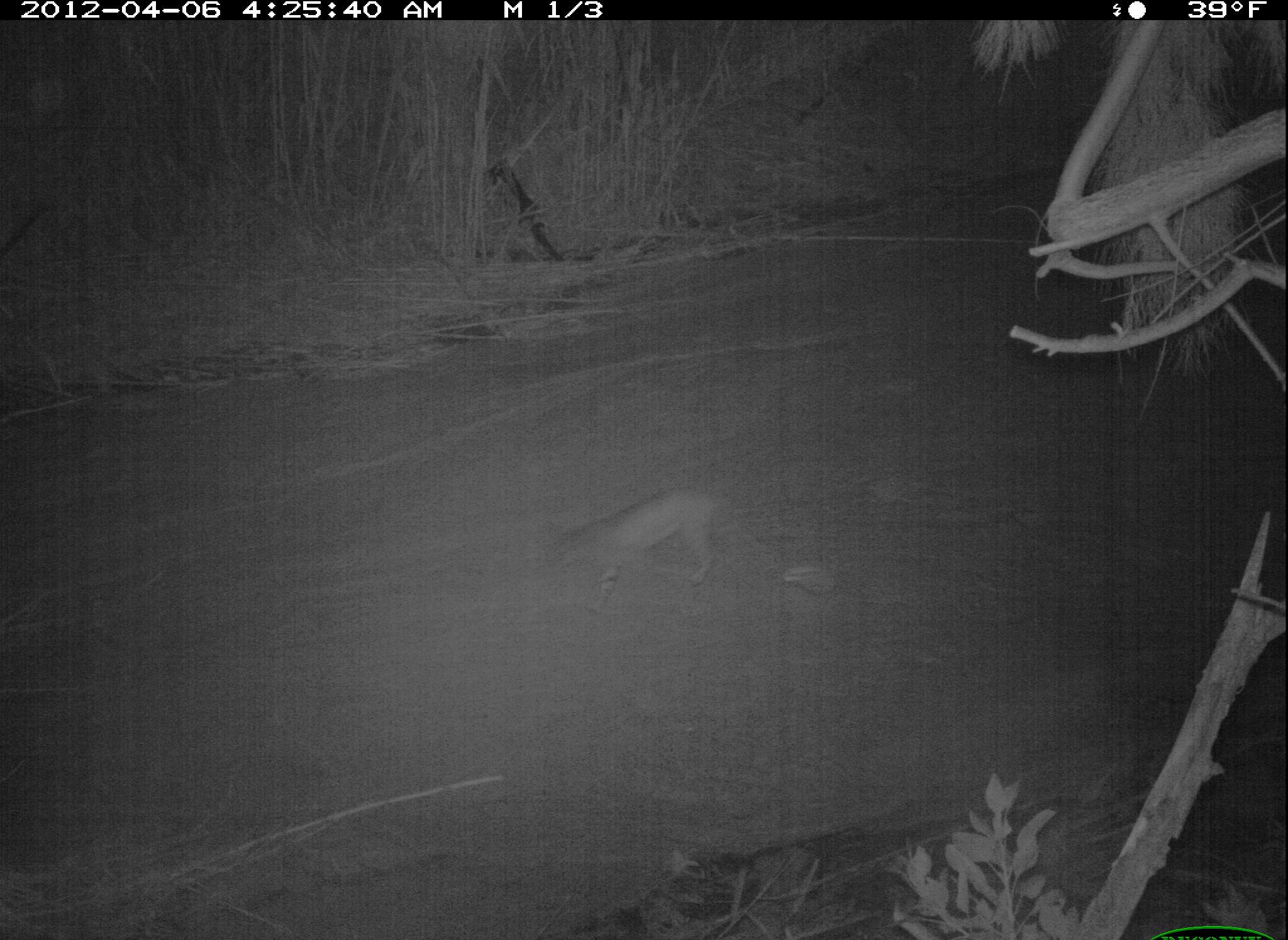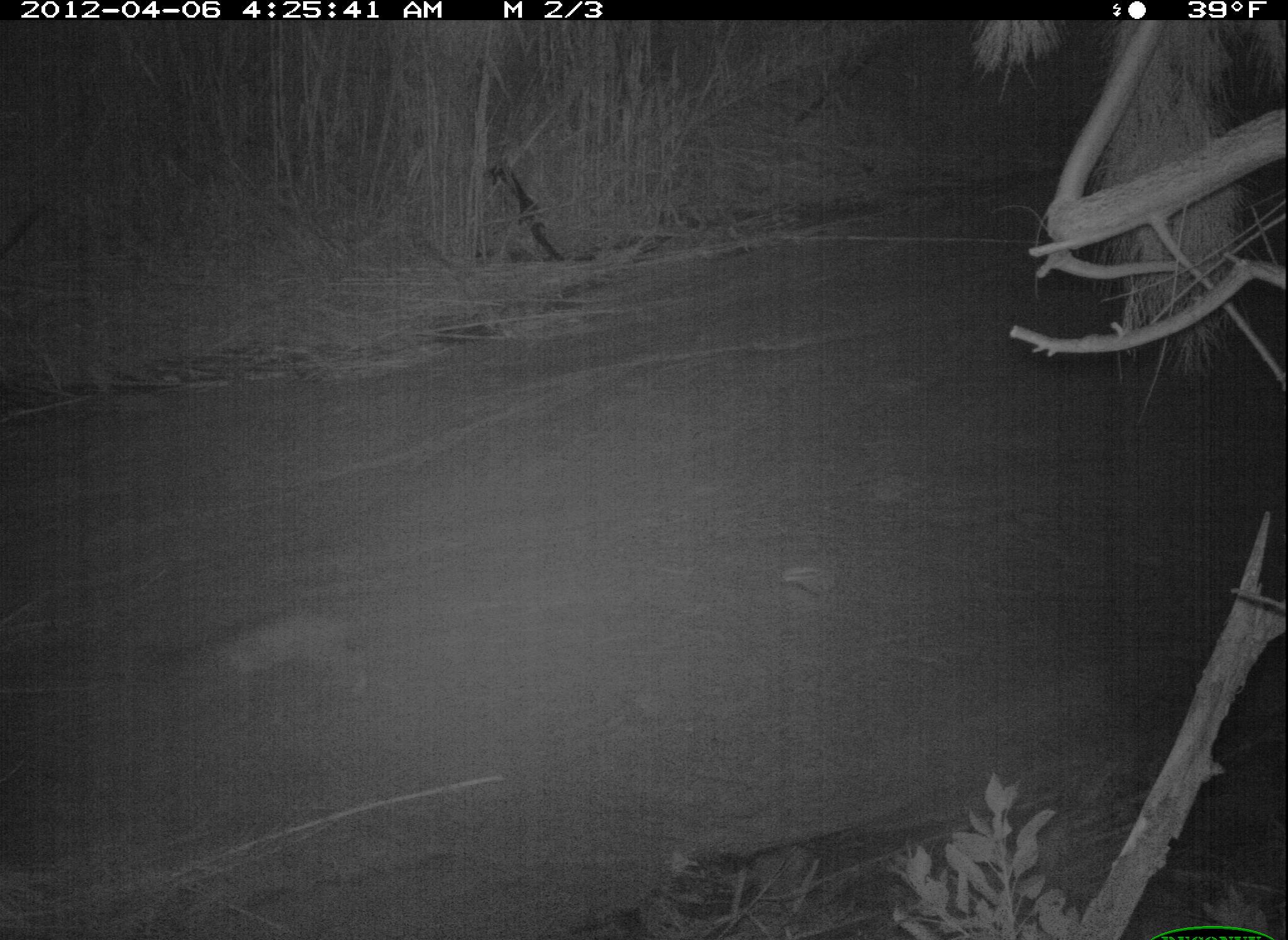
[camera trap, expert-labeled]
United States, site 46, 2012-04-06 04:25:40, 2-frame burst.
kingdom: Animalia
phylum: Chordata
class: Mammalia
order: Carnivora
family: Felidae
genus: Lynx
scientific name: Lynx rufus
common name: bobcat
Bobcat (Lynx rufus).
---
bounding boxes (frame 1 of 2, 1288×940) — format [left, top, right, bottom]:
bobcat: [544, 475, 750, 615]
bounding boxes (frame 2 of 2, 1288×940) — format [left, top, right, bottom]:
bobcat: [167, 588, 383, 743]